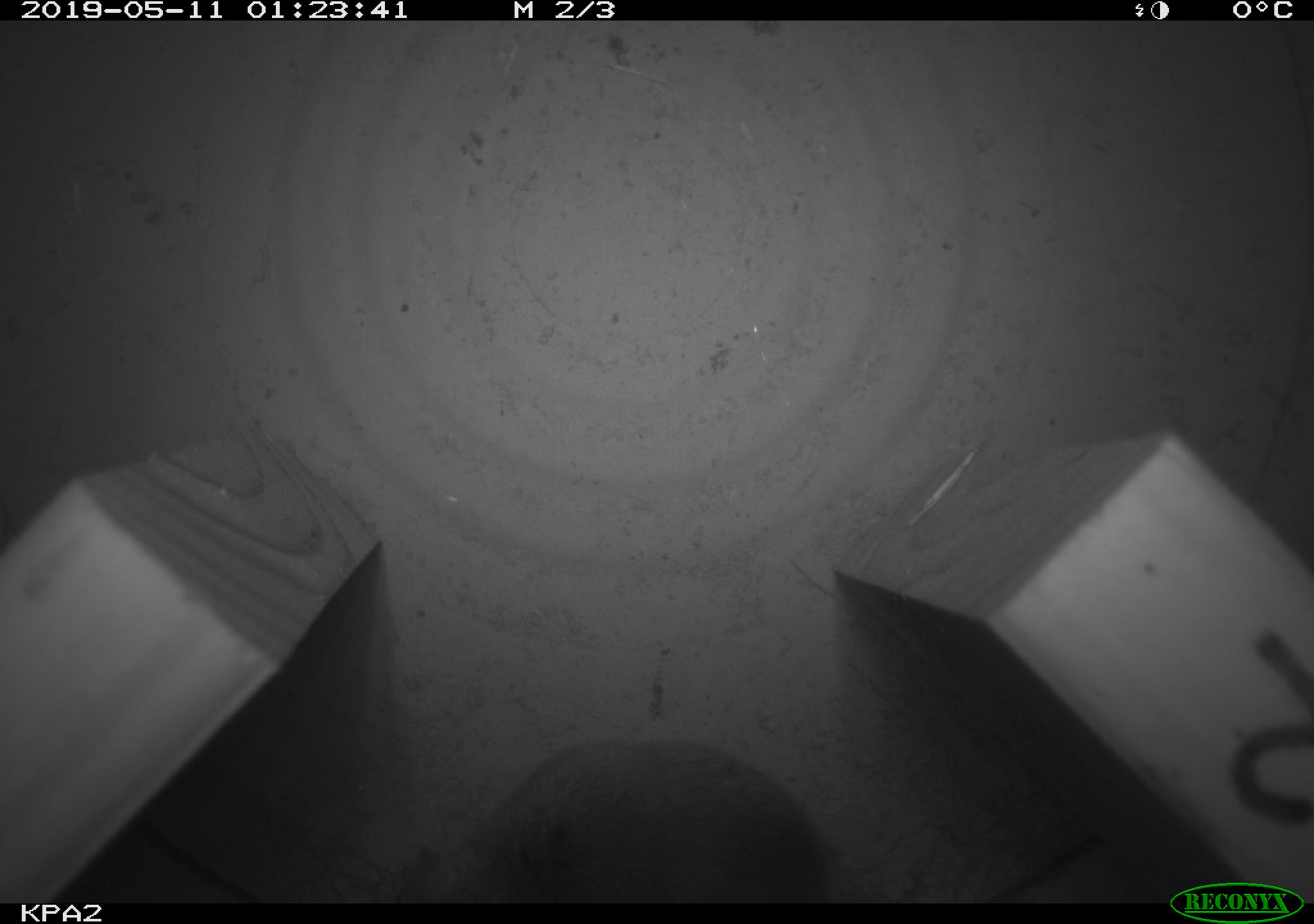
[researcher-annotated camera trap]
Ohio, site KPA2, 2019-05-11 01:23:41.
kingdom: Animalia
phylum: Chordata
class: Mammalia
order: Rodentia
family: Cricetidae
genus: Peromyscus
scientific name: Peromyscus leucopus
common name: white-footed mouse